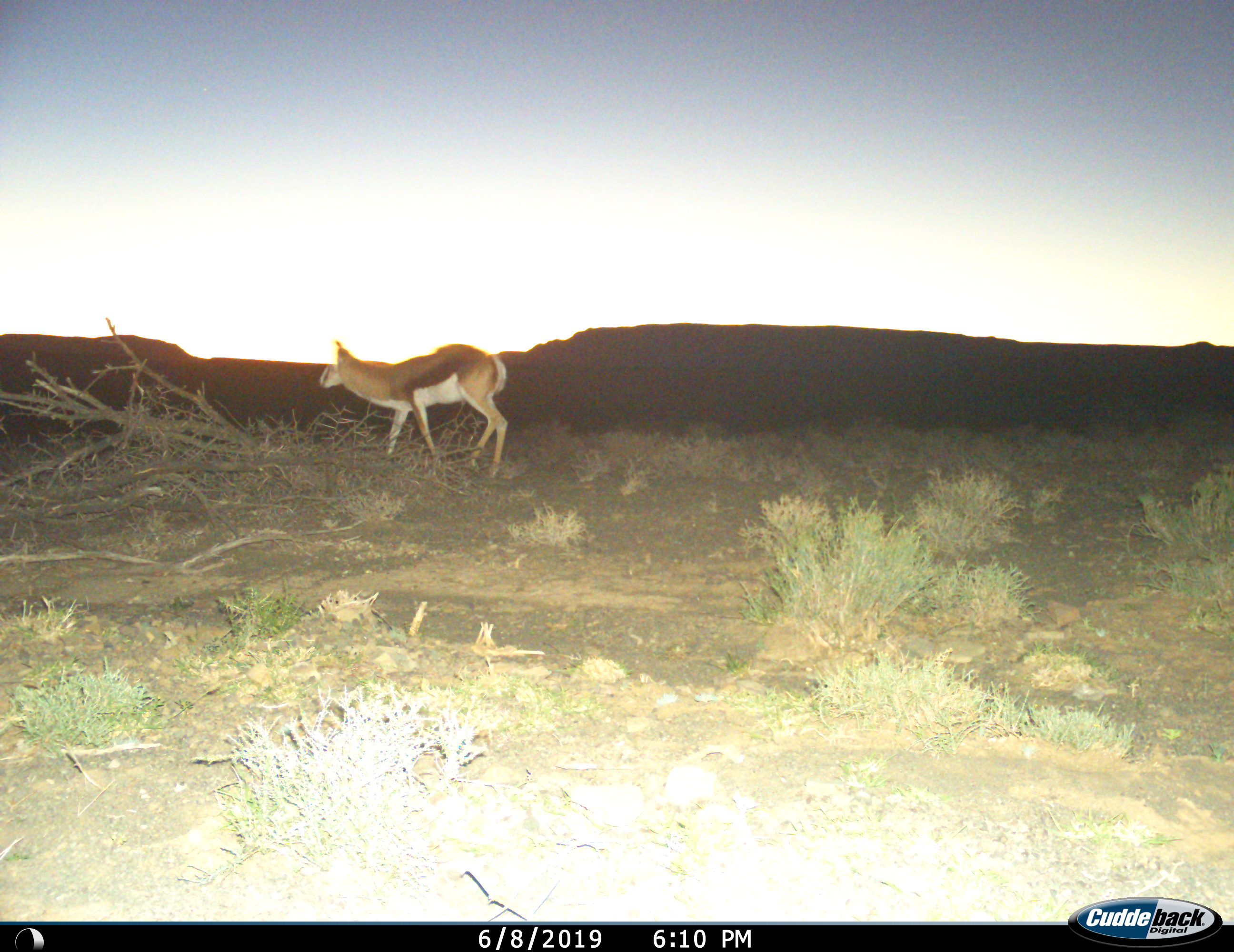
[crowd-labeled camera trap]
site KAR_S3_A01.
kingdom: Animalia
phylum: Chordata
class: Mammalia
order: Artiodactyla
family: Bovidae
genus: Antidorcas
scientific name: Antidorcas marsupialis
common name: springbok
Springbok (Antidorcas marsupialis), count 1. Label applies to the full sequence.